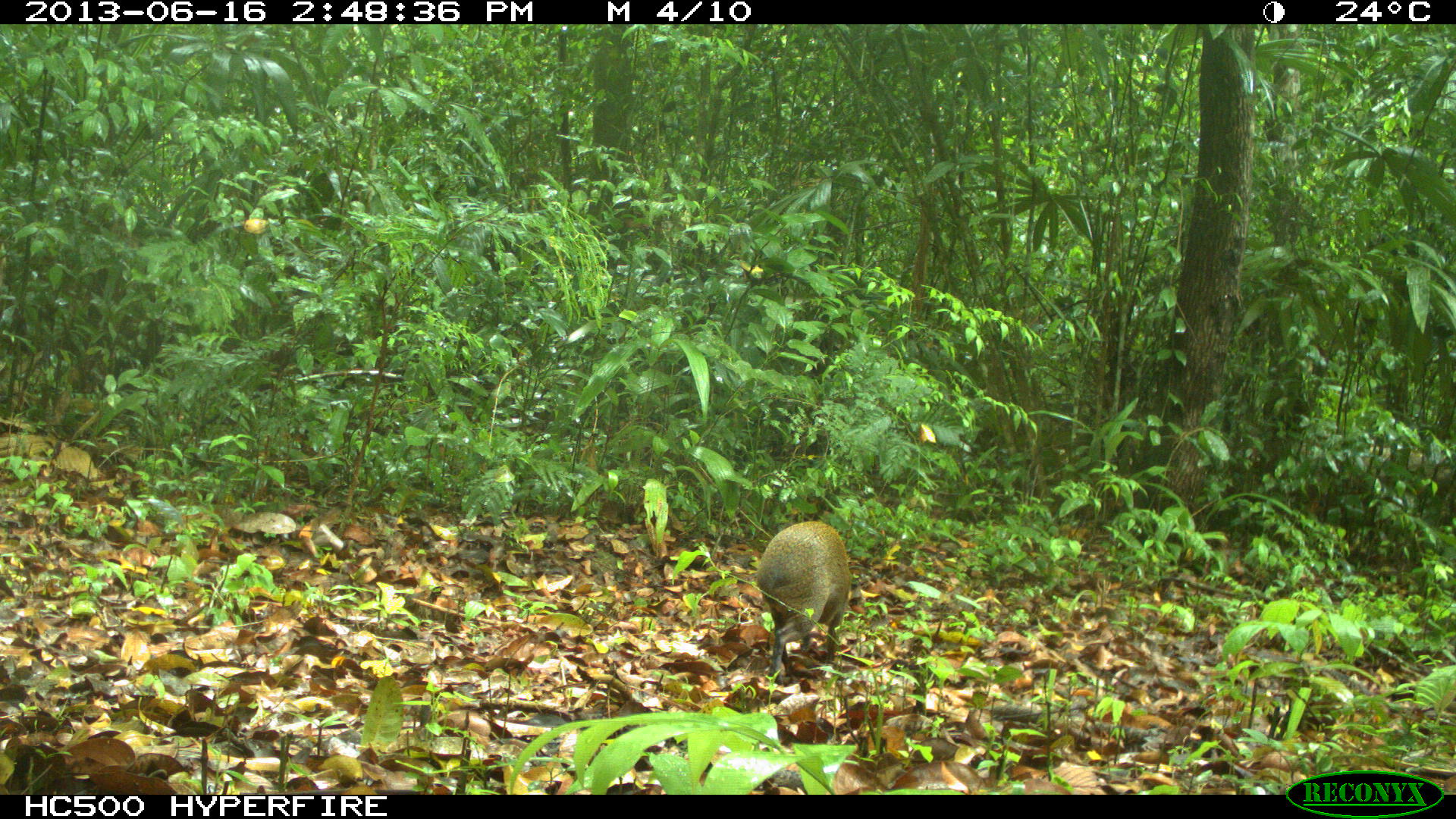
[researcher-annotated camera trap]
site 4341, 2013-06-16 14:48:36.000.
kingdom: Animalia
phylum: Chordata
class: Mammalia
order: Rodentia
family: Dasyproctidae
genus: Dasyprocta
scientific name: Dasyprocta punctata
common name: central american agouti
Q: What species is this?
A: Dasyprocta punctata (central american agouti).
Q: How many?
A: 1.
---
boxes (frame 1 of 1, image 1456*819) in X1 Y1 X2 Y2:
dasyprocta punctata: 756 521 851 685